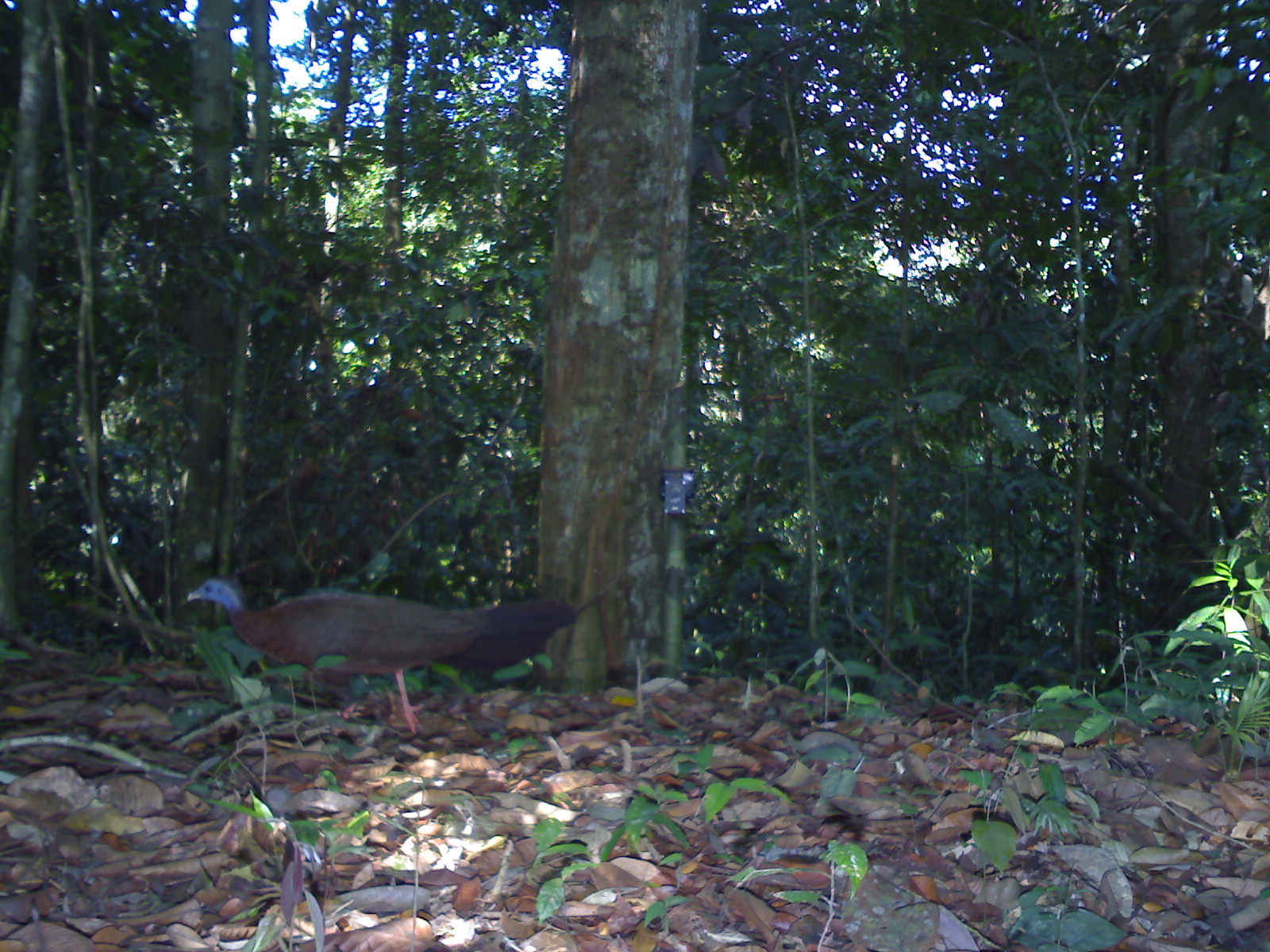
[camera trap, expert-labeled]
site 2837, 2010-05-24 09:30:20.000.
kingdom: Animalia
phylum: Chordata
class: Aves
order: Galliformes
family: Phasianidae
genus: Argusianus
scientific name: Argusianus argus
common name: great argus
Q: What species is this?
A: Argusianus argus (great argus).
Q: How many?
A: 1.